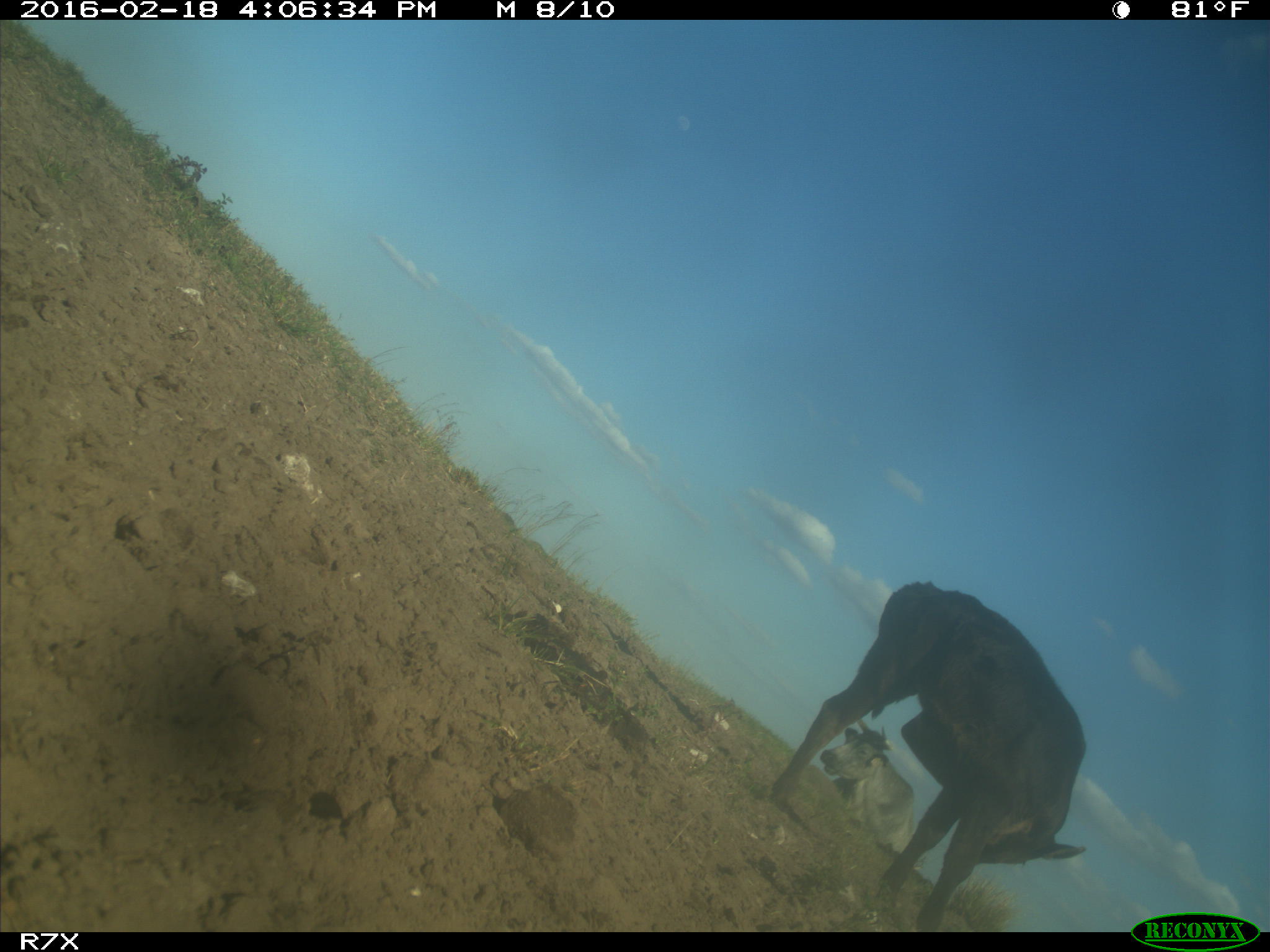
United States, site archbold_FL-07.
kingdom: Animalia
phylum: Chordata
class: Mammalia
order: Artiodactyla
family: Bovidae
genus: Bos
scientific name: Bos taurus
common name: domestic cow